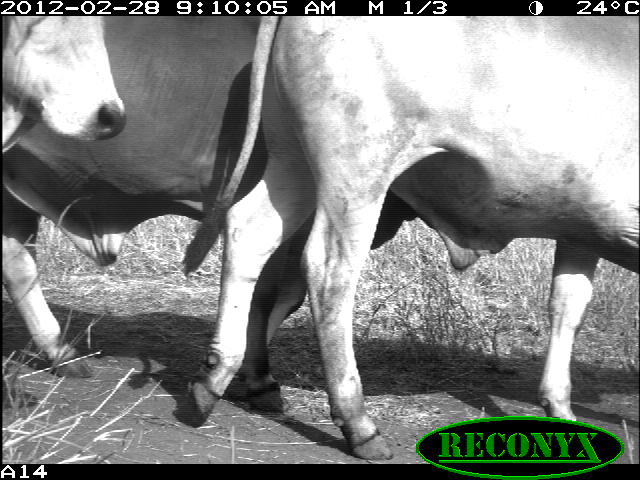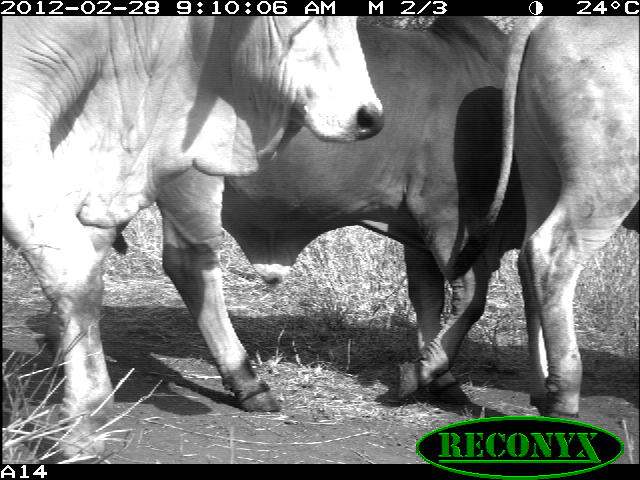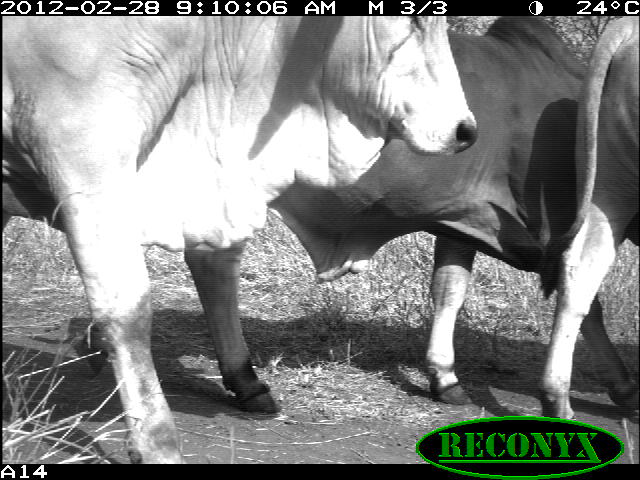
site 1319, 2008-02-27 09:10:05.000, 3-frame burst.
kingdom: Animalia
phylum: Chordata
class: Mammalia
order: Artiodactyla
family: Bovidae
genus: Bos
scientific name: Bos taurus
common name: domestic cattle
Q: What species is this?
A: Bos taurus (domestic cattle).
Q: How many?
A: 3.